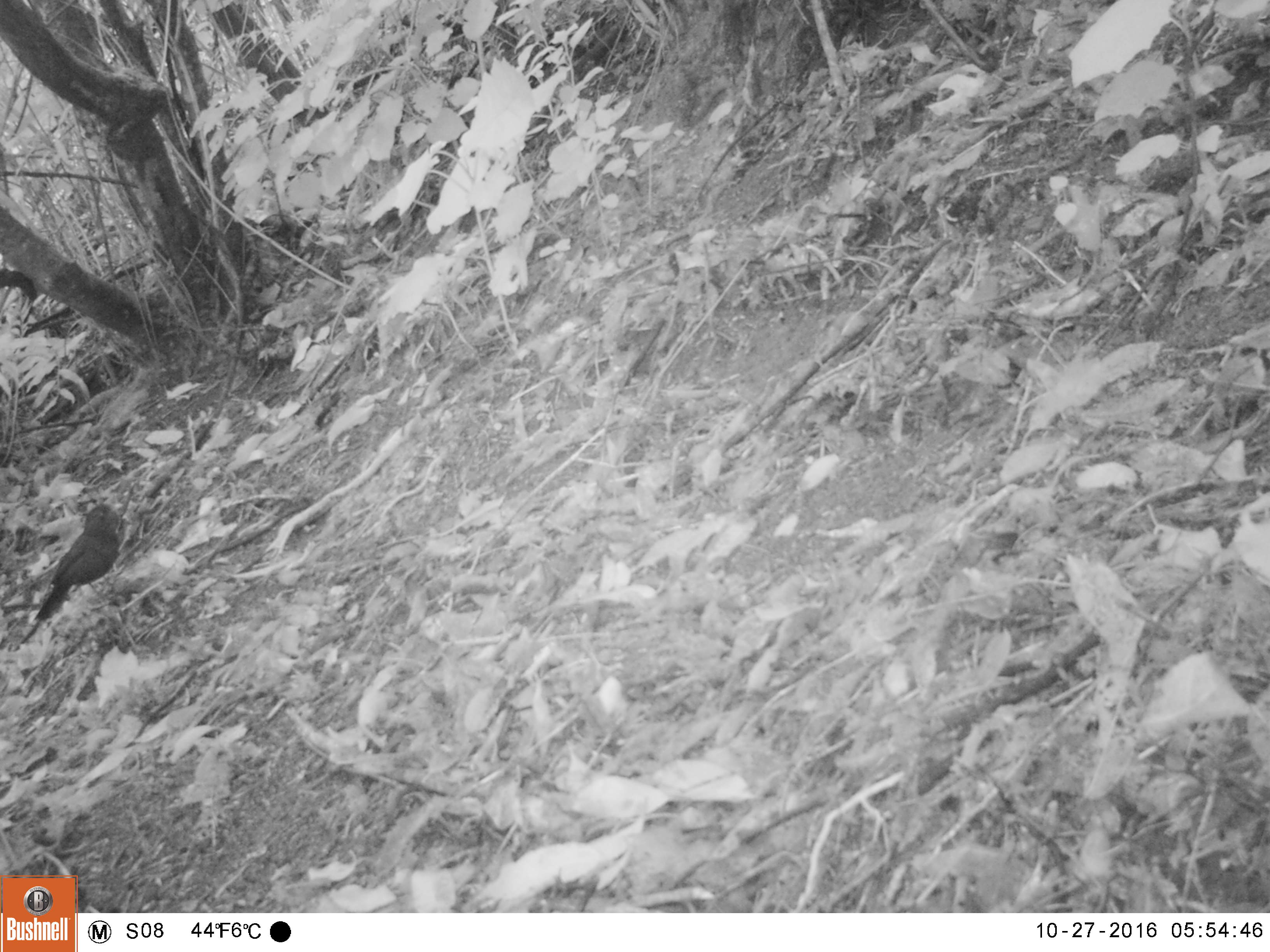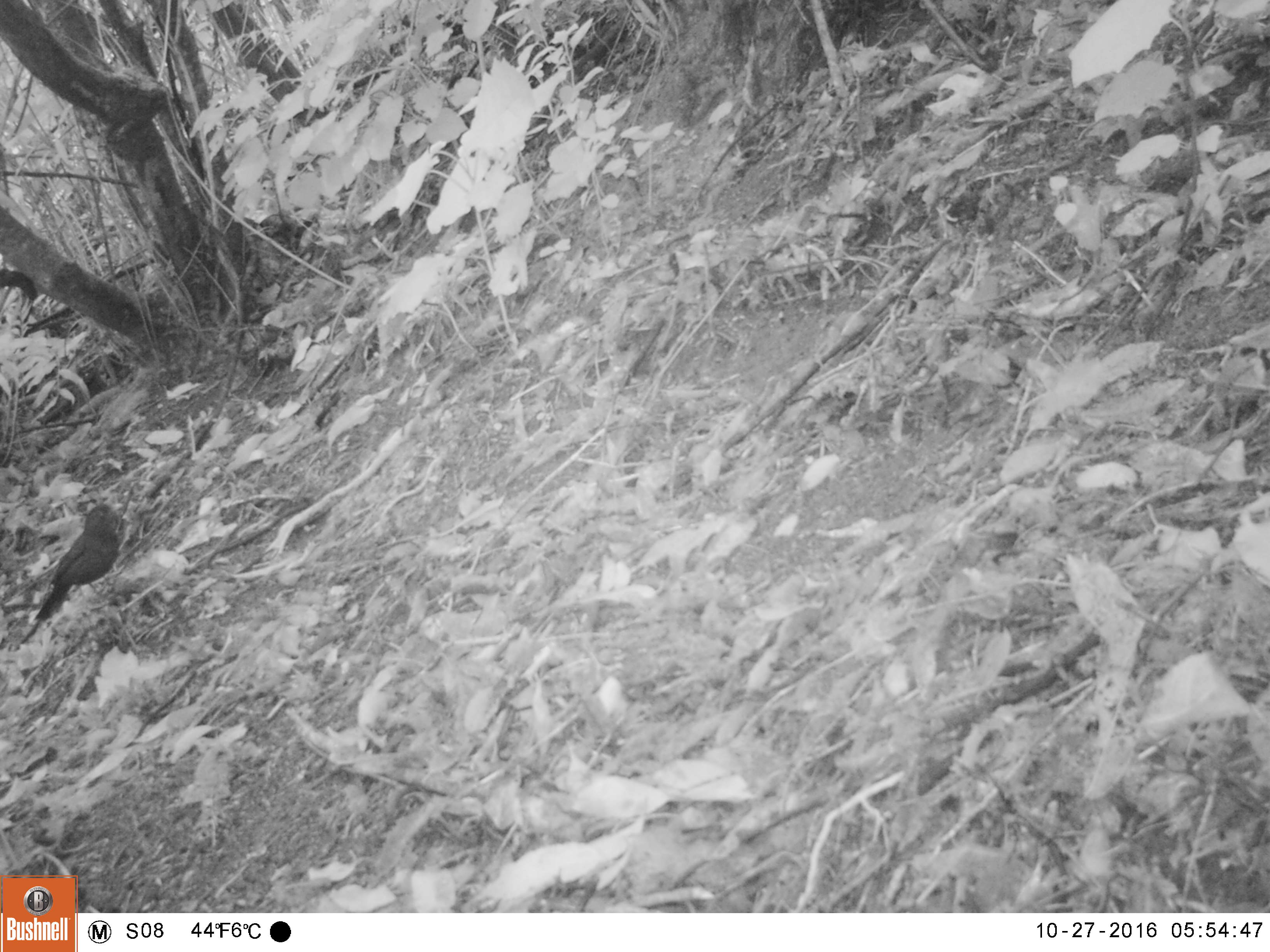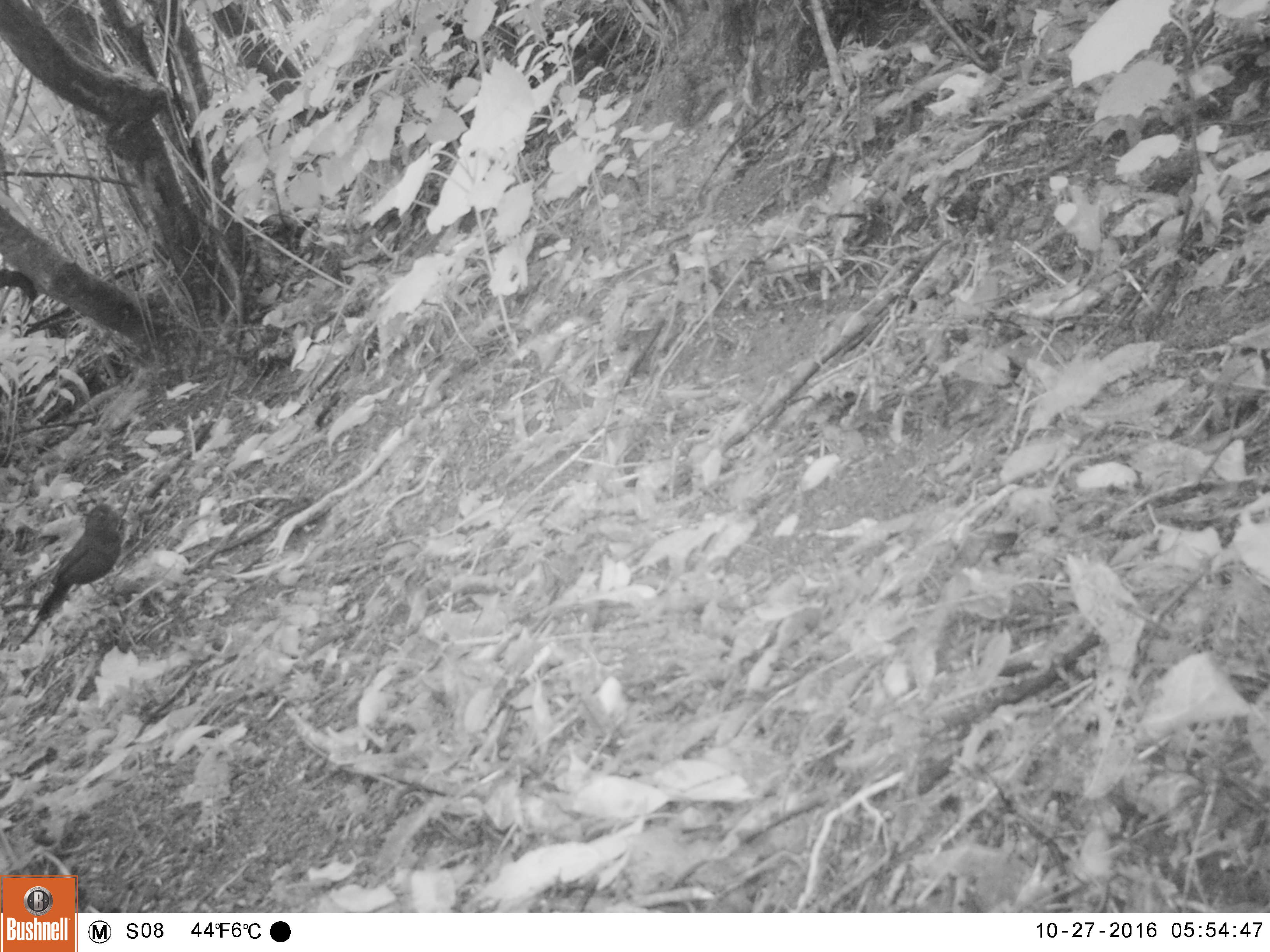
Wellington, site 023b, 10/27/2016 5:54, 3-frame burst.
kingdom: Animalia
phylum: Chordata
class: Aves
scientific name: Aves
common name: bird